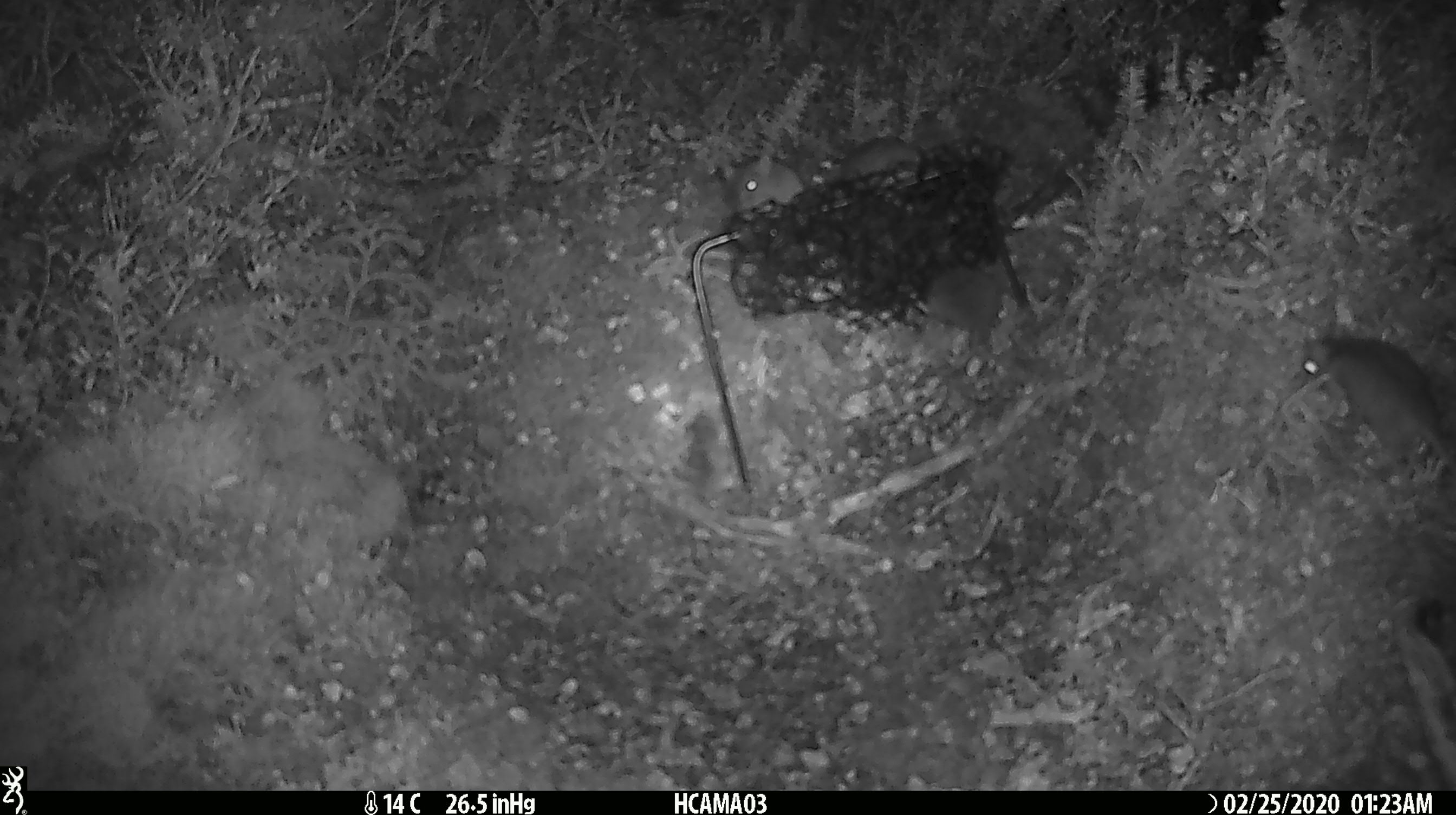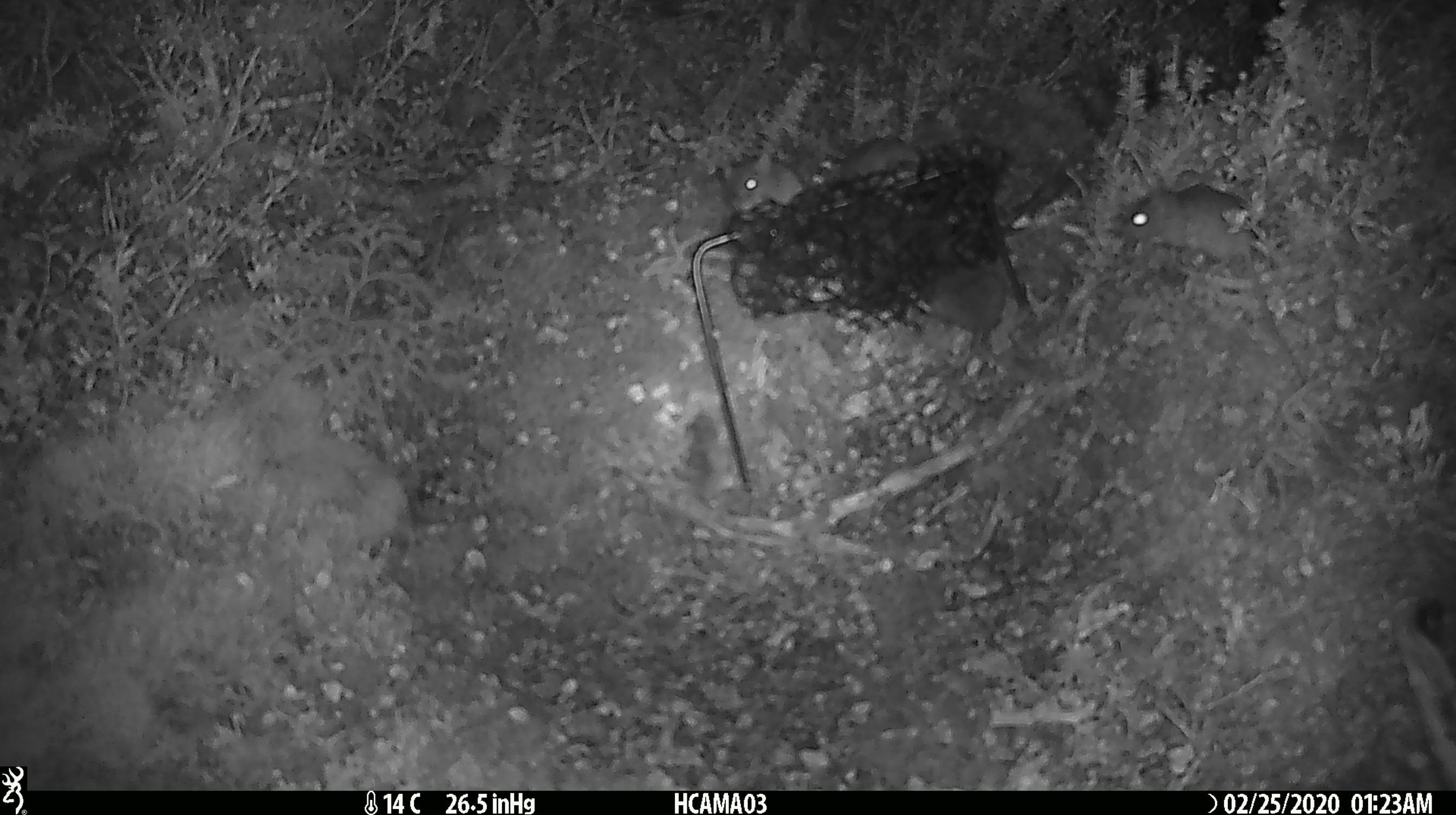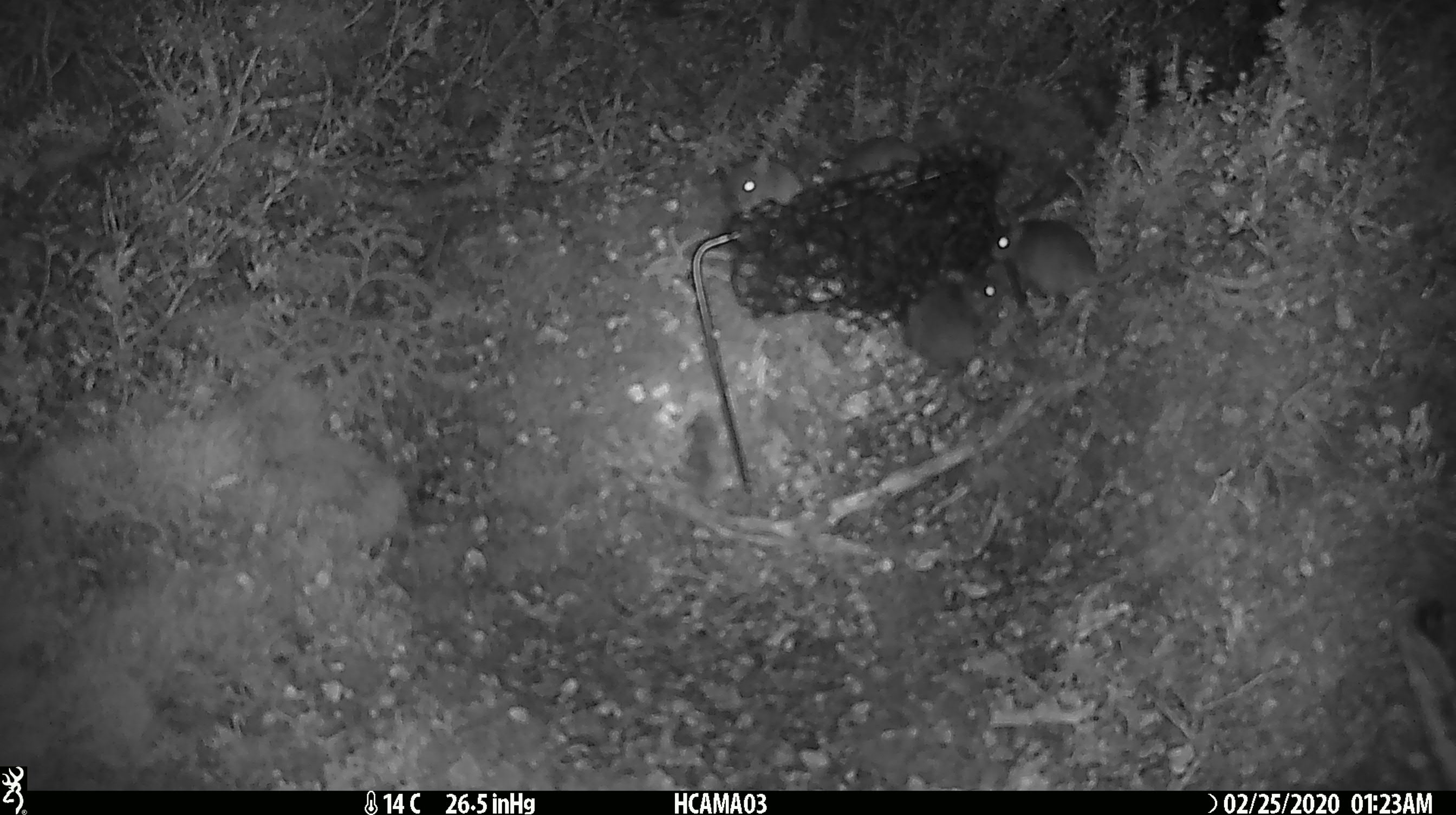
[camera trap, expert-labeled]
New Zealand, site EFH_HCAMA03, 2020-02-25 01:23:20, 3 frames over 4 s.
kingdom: Animalia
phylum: Chordata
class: Mammalia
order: Rodentia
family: Muridae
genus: Mus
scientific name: Mus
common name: mouse